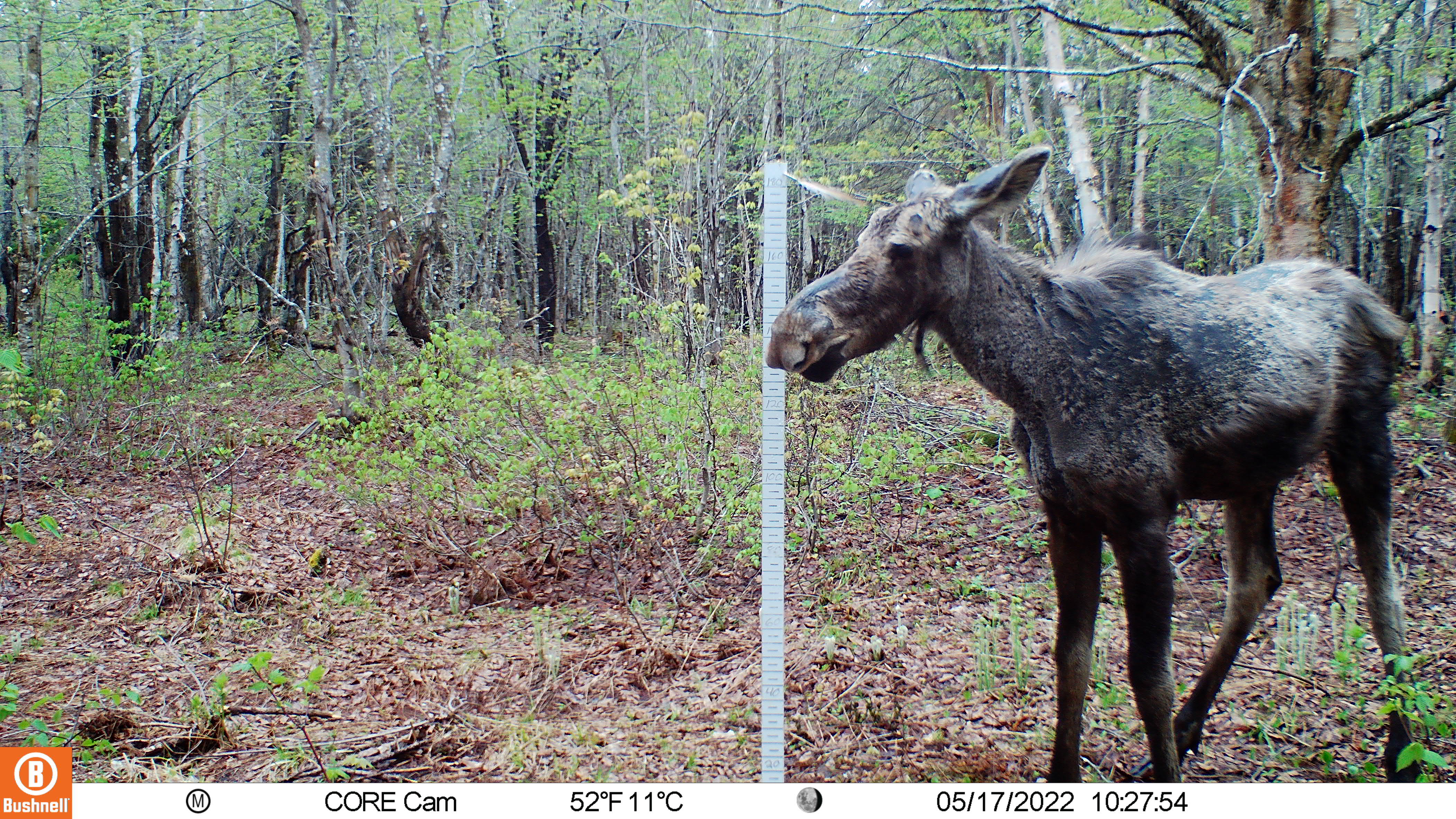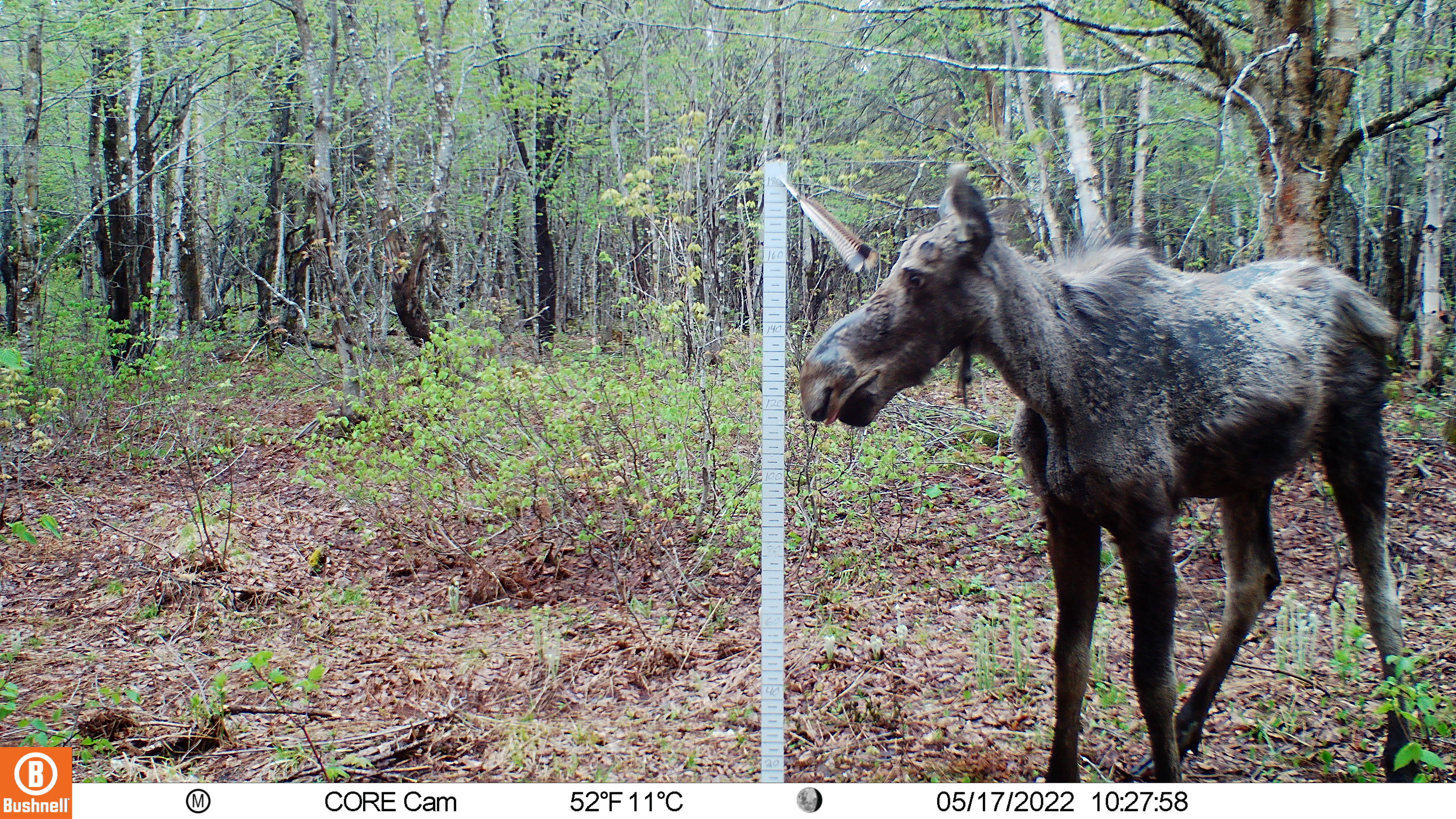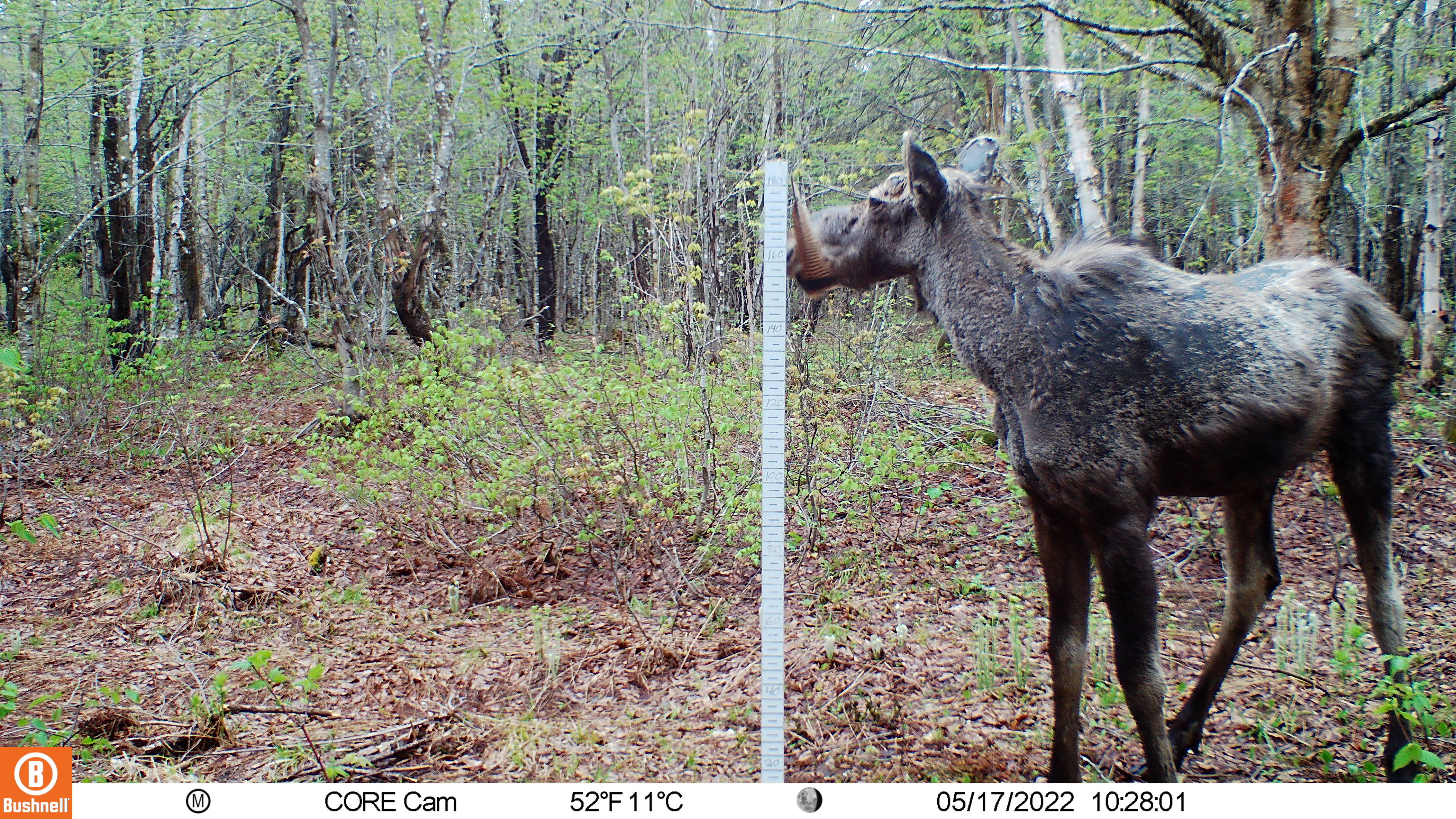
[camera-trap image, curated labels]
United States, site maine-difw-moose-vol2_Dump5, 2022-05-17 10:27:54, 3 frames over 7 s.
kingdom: Animalia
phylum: Chordata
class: Mammalia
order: Artiodactyla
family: Cervidae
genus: Alces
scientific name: Alces alces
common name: moose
Moose (Alces alces).